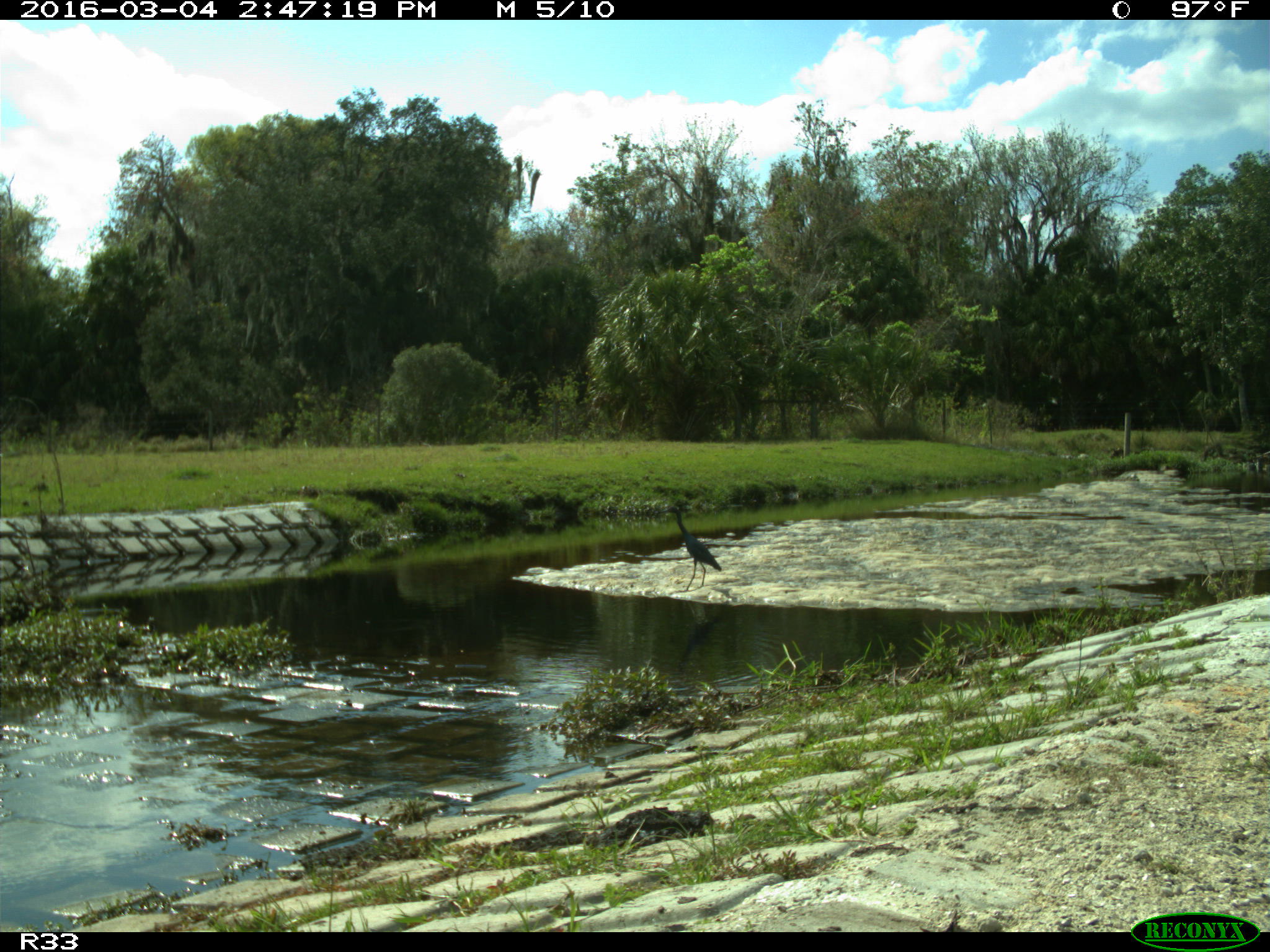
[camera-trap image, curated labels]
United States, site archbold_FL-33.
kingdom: Animalia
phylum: Chordata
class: Aves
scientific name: Aves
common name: birds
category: unidentified bird